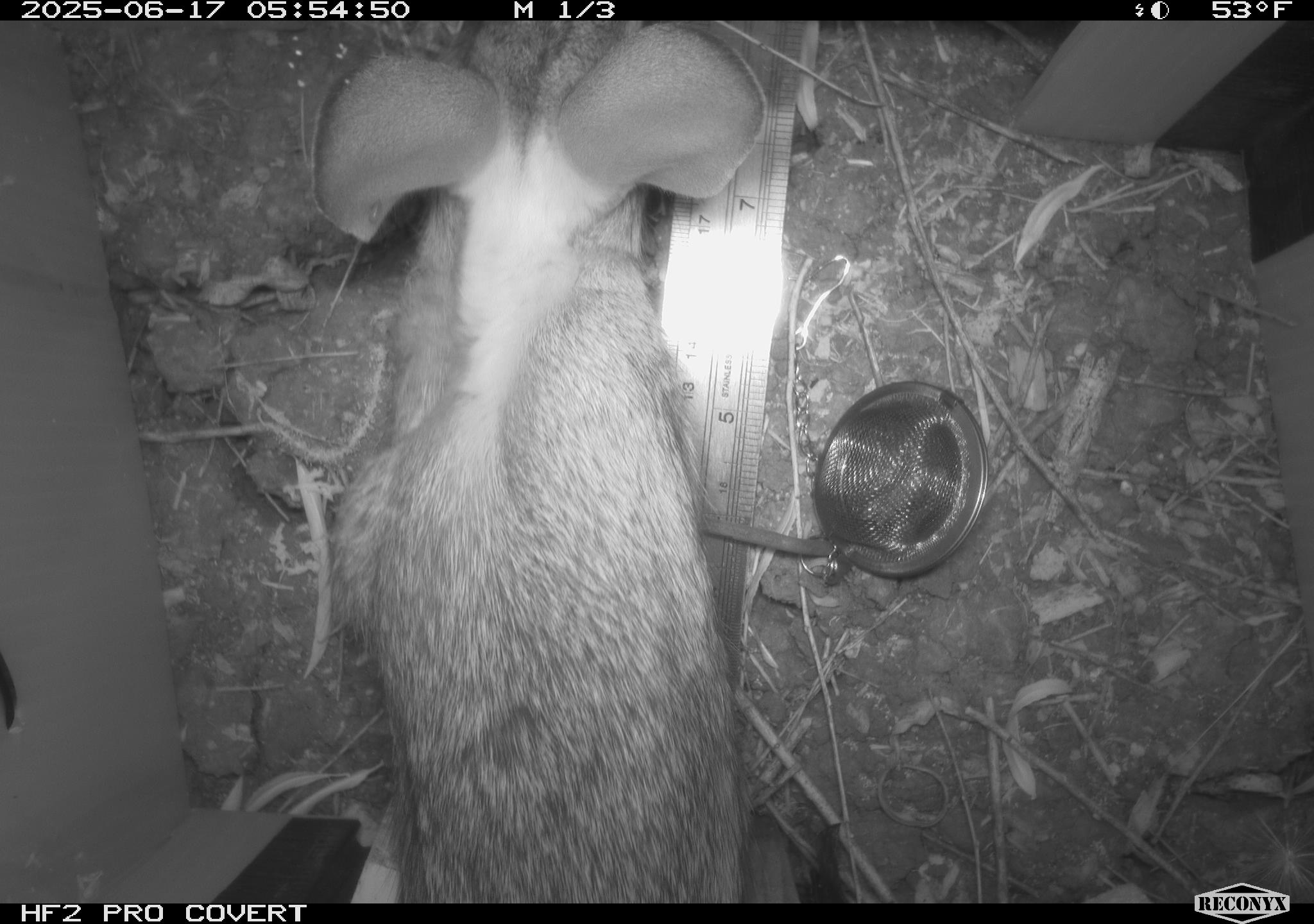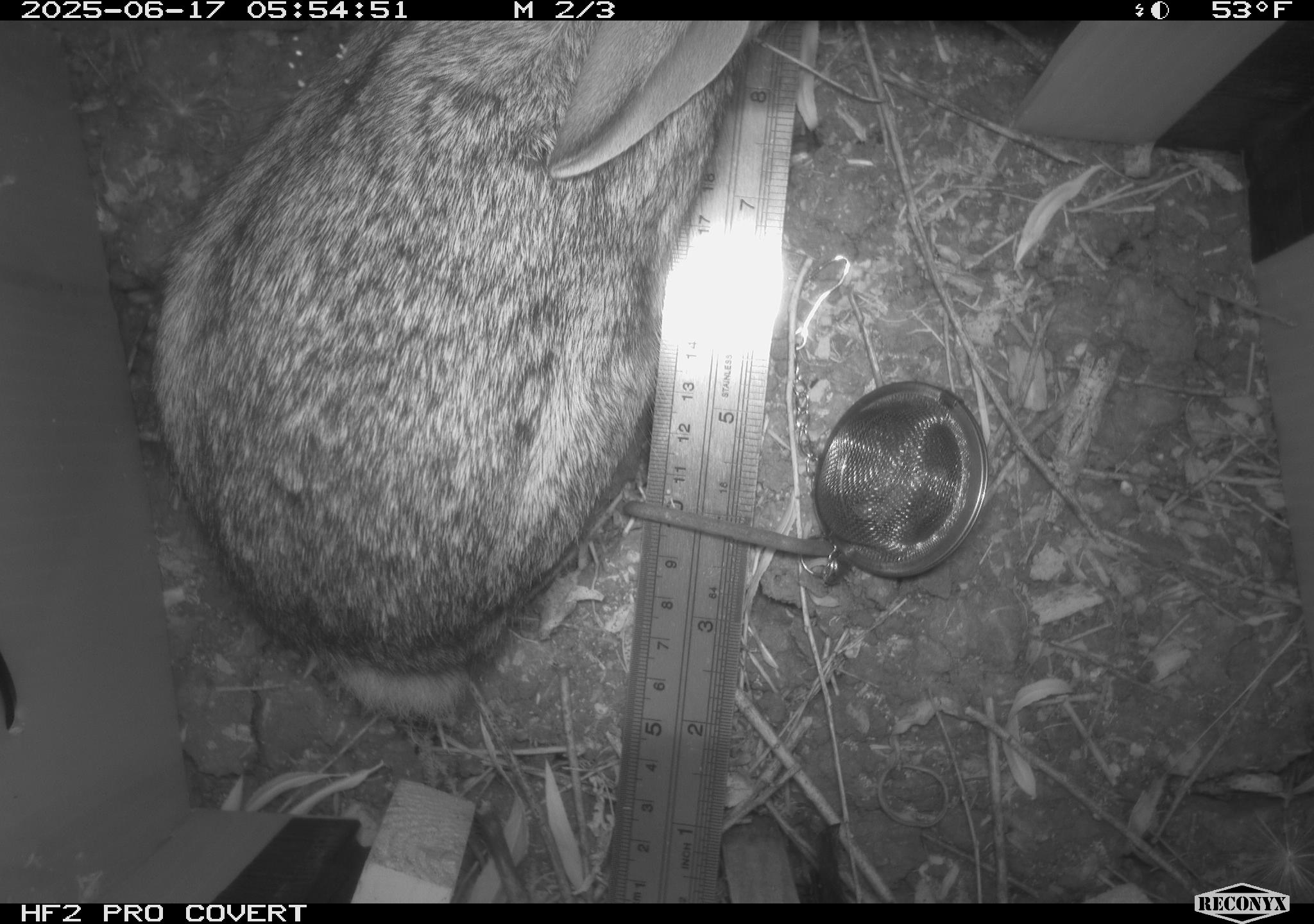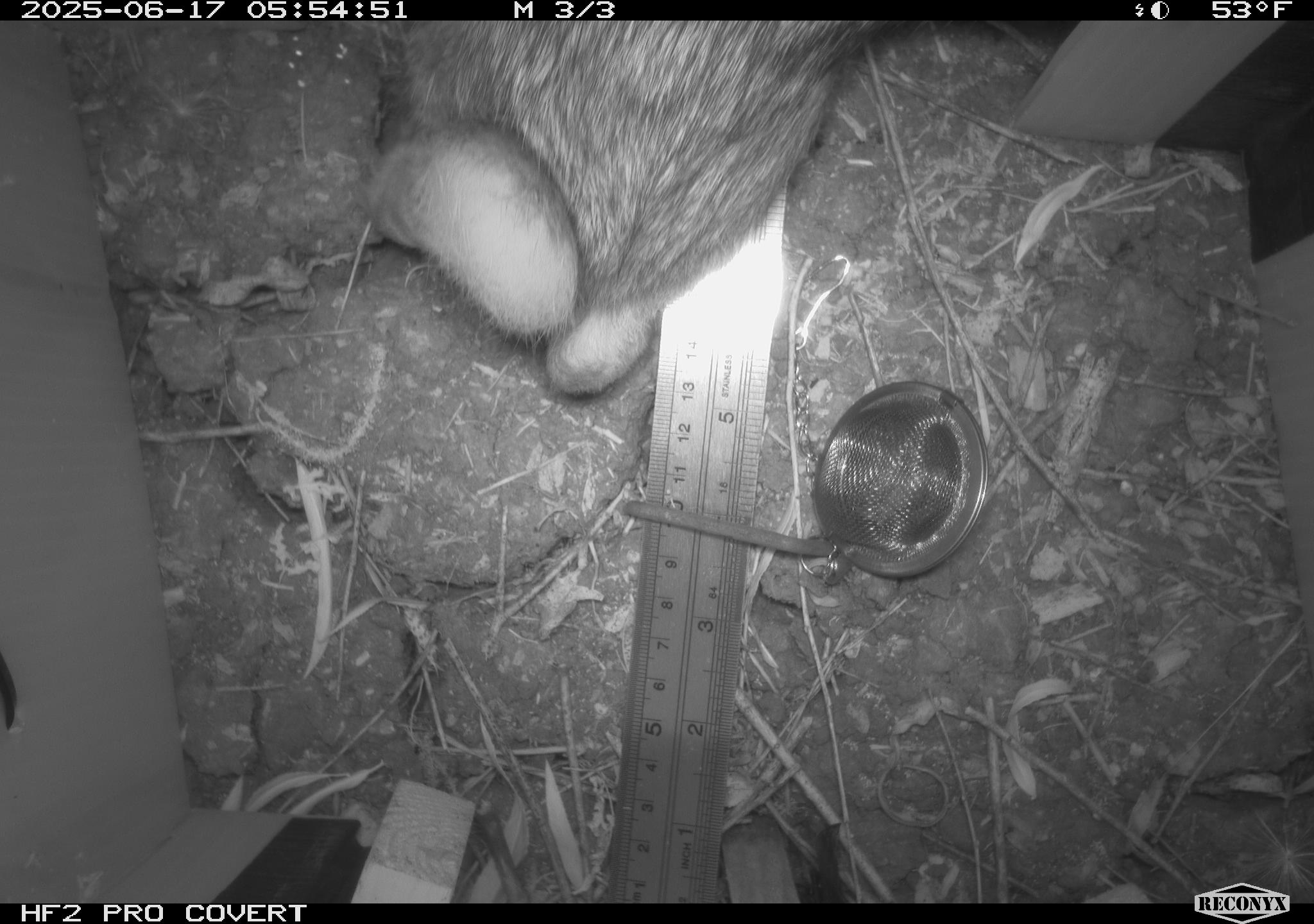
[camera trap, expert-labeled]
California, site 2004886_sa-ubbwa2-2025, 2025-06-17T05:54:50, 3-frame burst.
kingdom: Animalia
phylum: Chordata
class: Mammalia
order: Lagomorpha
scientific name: Lagomorpha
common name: hares, rabbits, and pikas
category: lagomorpha order